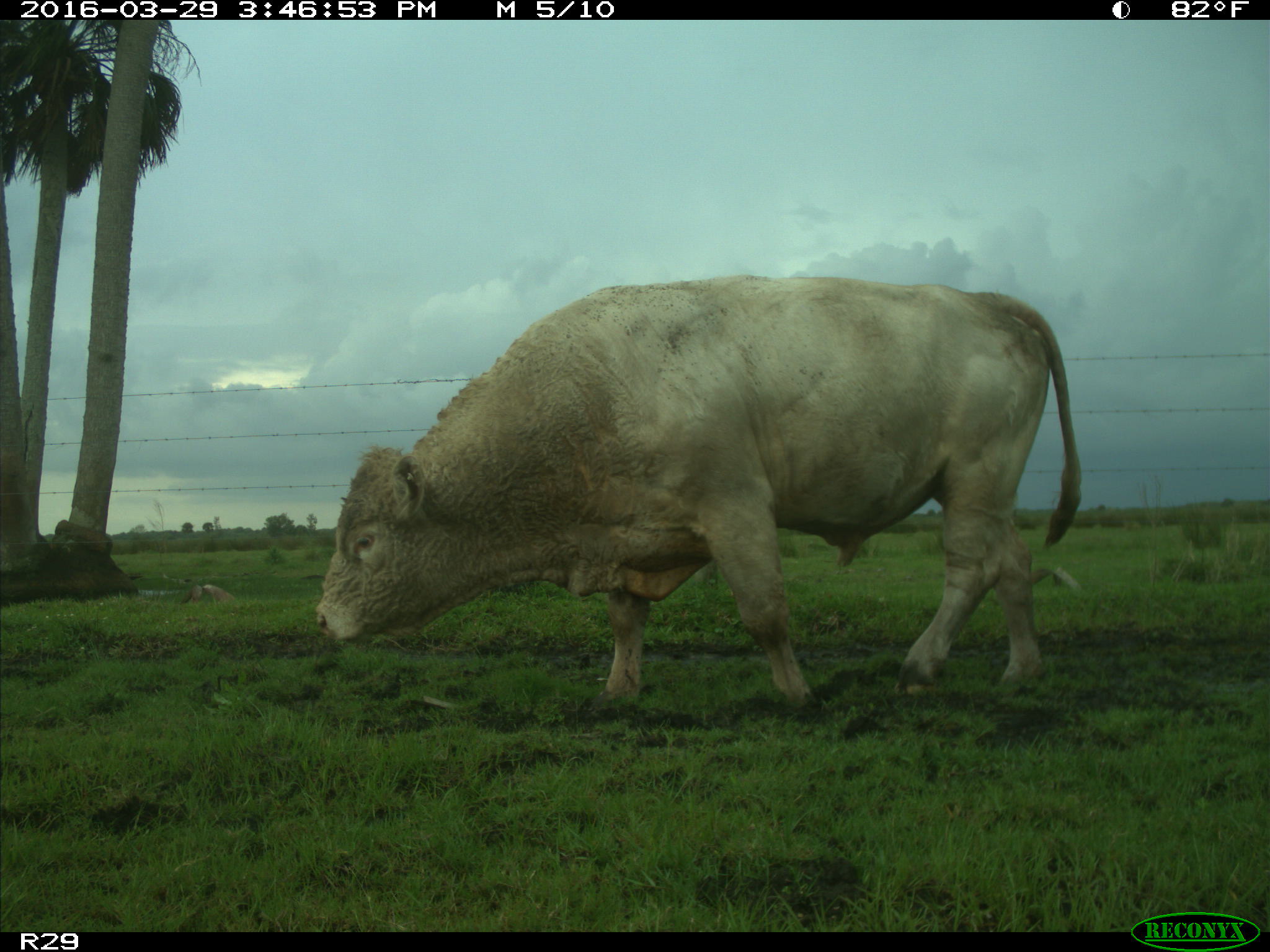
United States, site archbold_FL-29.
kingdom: Animalia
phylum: Chordata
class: Mammalia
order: Artiodactyla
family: Bovidae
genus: Bos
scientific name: Bos taurus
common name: domestic cow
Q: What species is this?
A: Bos taurus (domestic cow).